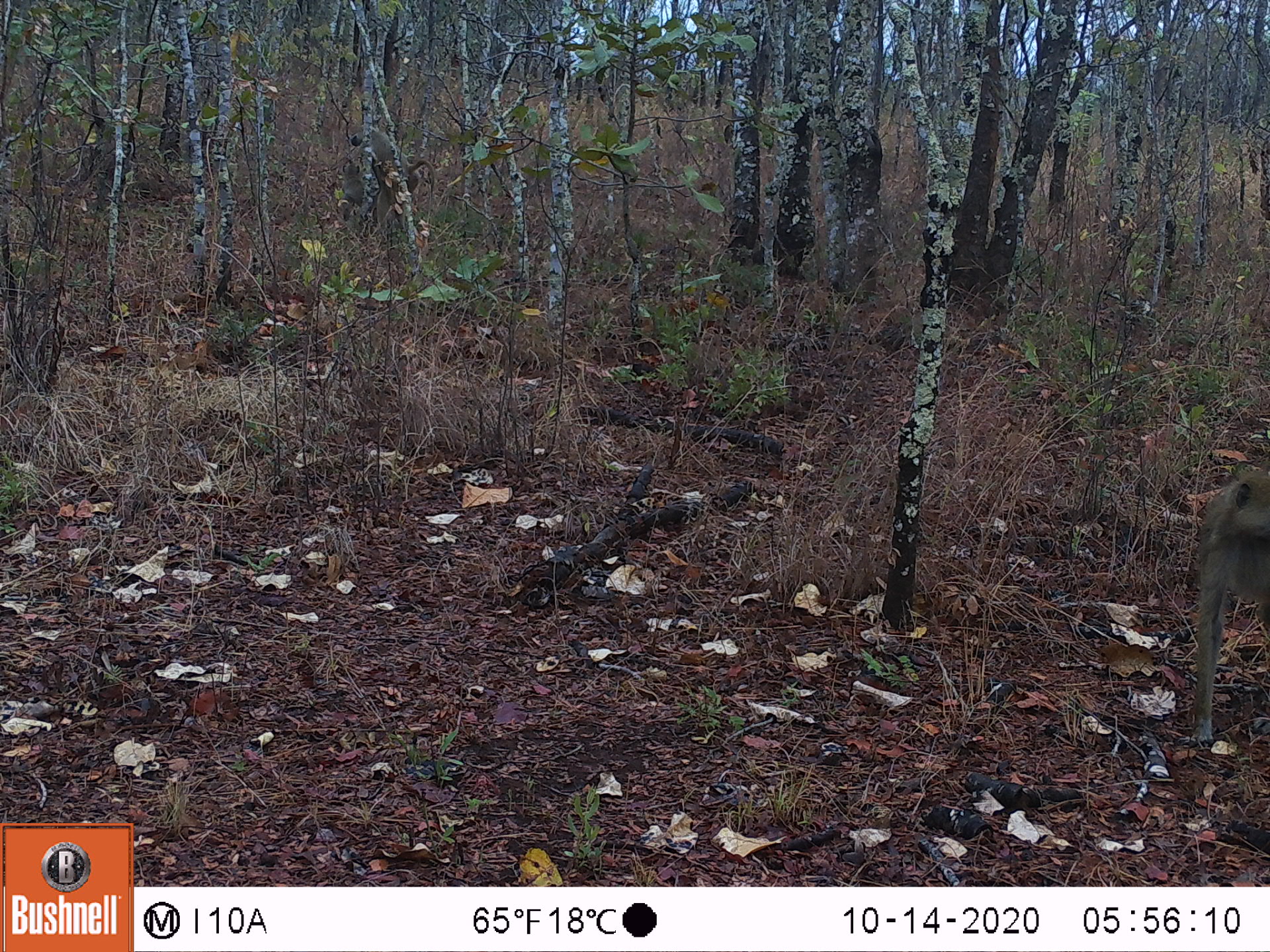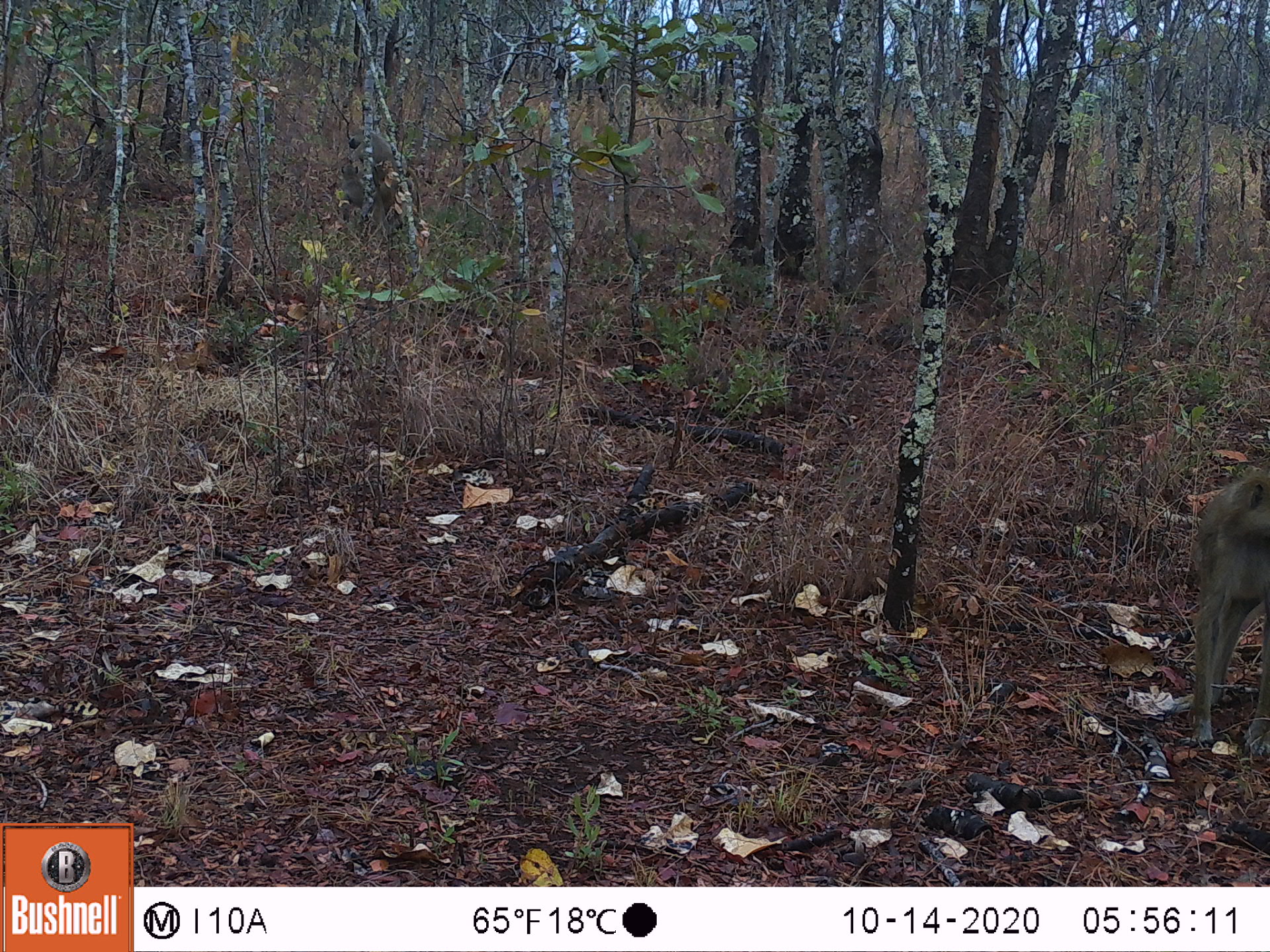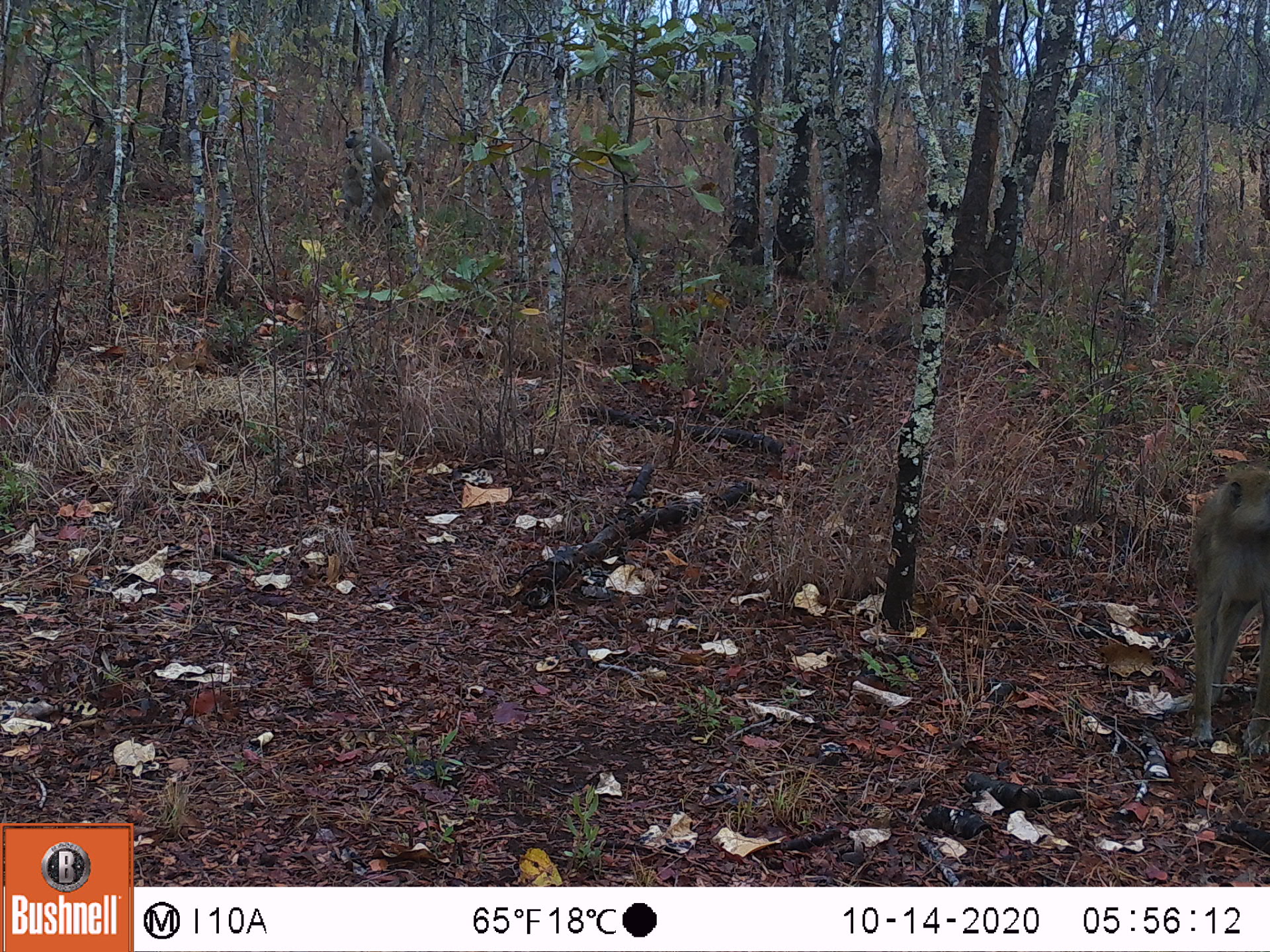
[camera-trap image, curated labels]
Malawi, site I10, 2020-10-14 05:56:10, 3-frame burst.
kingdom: Animalia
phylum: Chordata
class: Mammalia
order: Primates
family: Cercopithecidae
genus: Papio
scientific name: Papio cynocephalus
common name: yellow baboon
Yellow baboon (Papio cynocephalus), count 1.